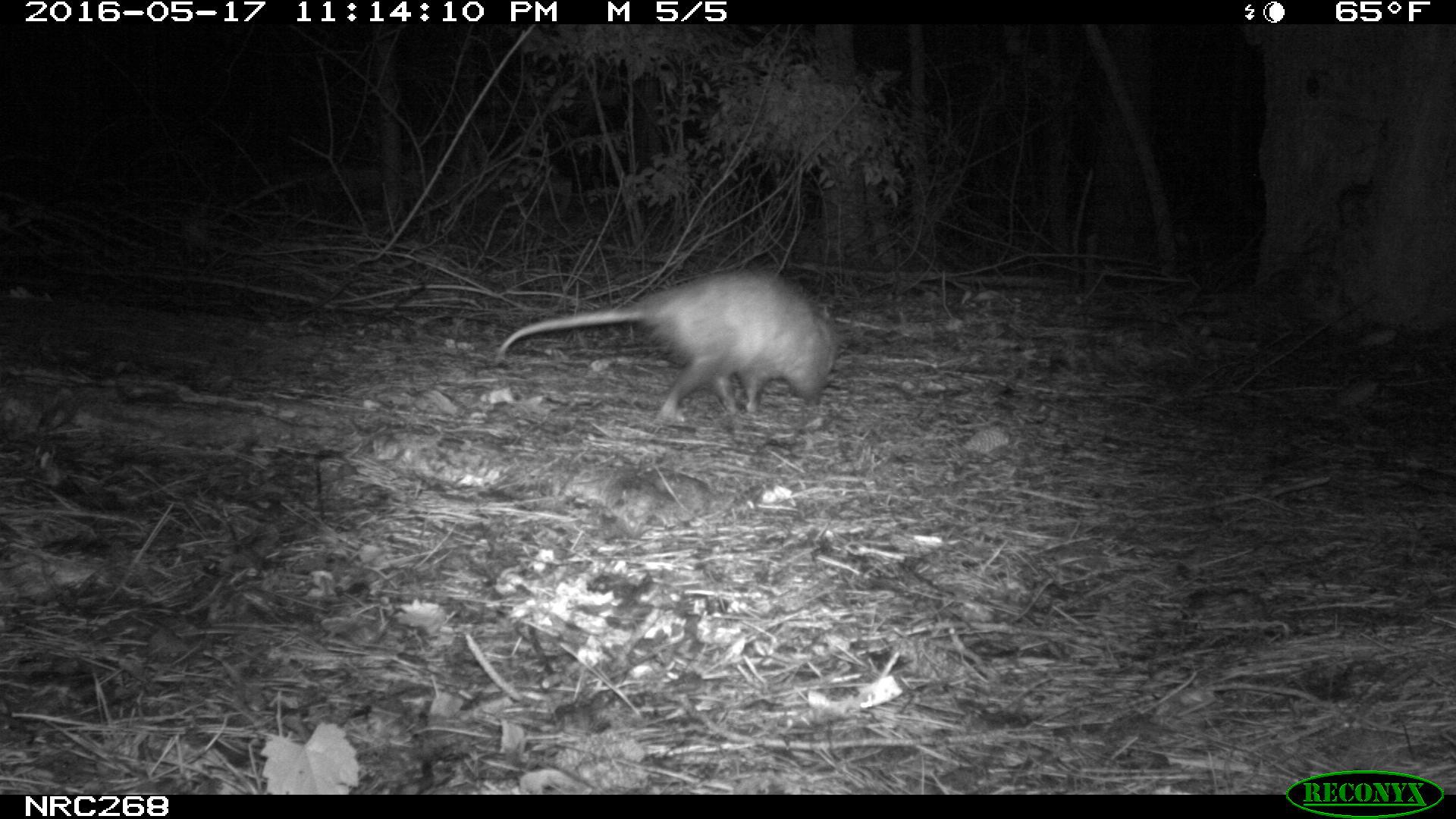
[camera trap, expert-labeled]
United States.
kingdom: Animalia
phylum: Chordata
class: Mammalia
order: Didelphimorphia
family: Didelphidae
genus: Didelphis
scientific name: Didelphis virginiana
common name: virginia opossum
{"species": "Virginia Opossum (Didelphis virginiana)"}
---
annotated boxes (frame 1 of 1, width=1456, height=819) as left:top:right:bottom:
Virginia Opossum: 491:263:850:431